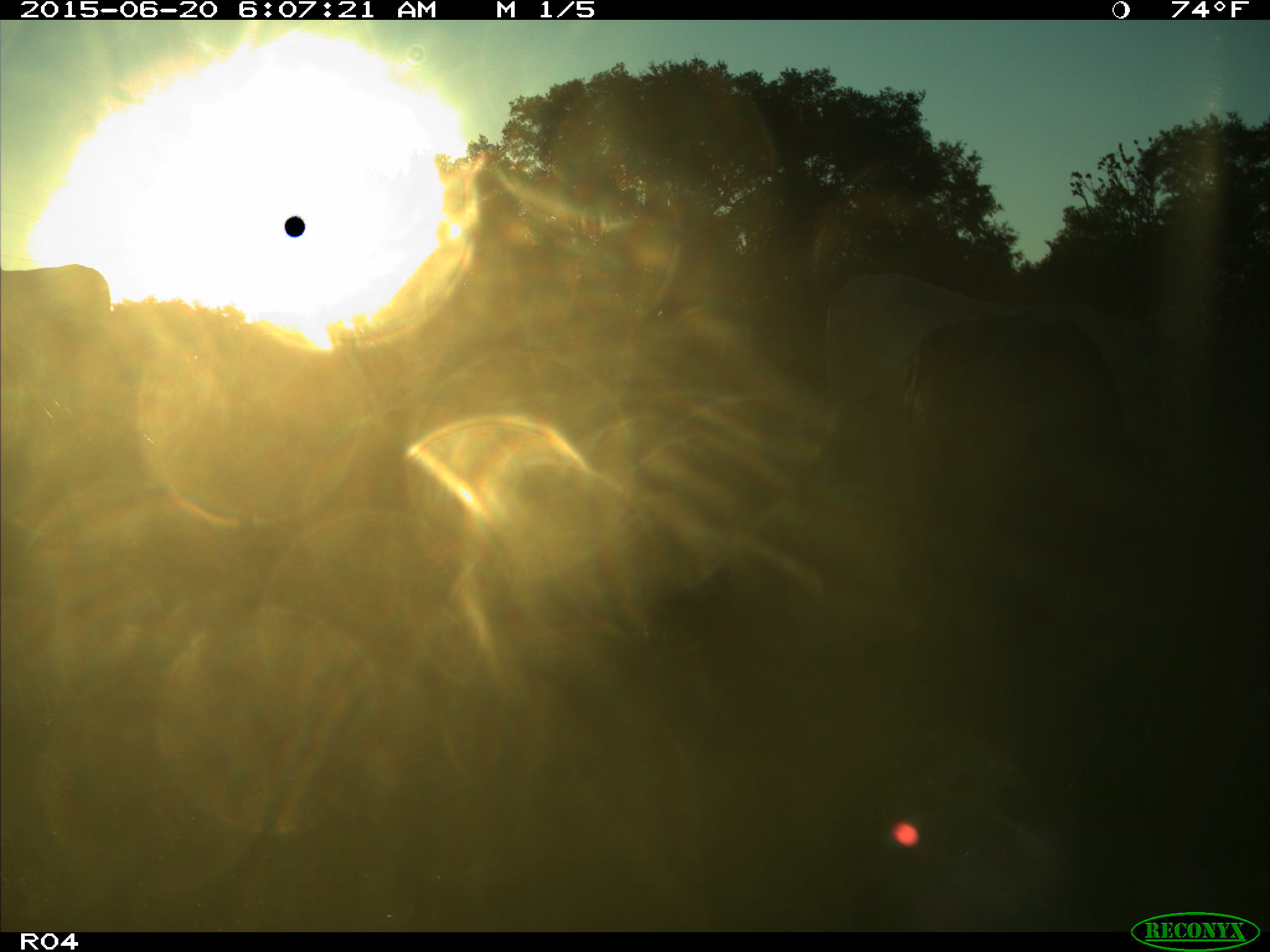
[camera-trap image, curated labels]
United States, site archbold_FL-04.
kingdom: Animalia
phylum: Chordata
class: Mammalia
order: Artiodactyla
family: Bovidae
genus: Bos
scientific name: Bos taurus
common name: domestic cow